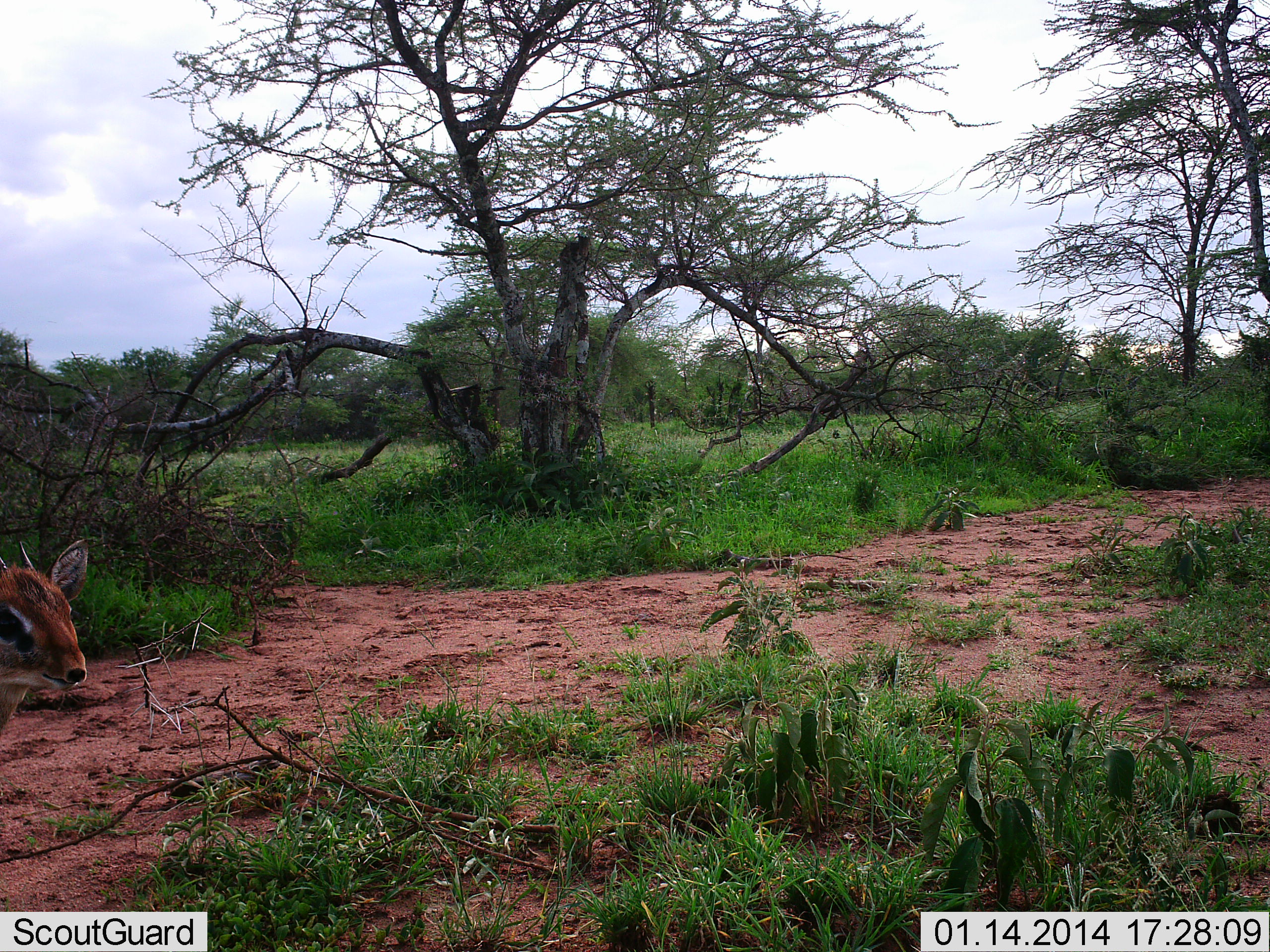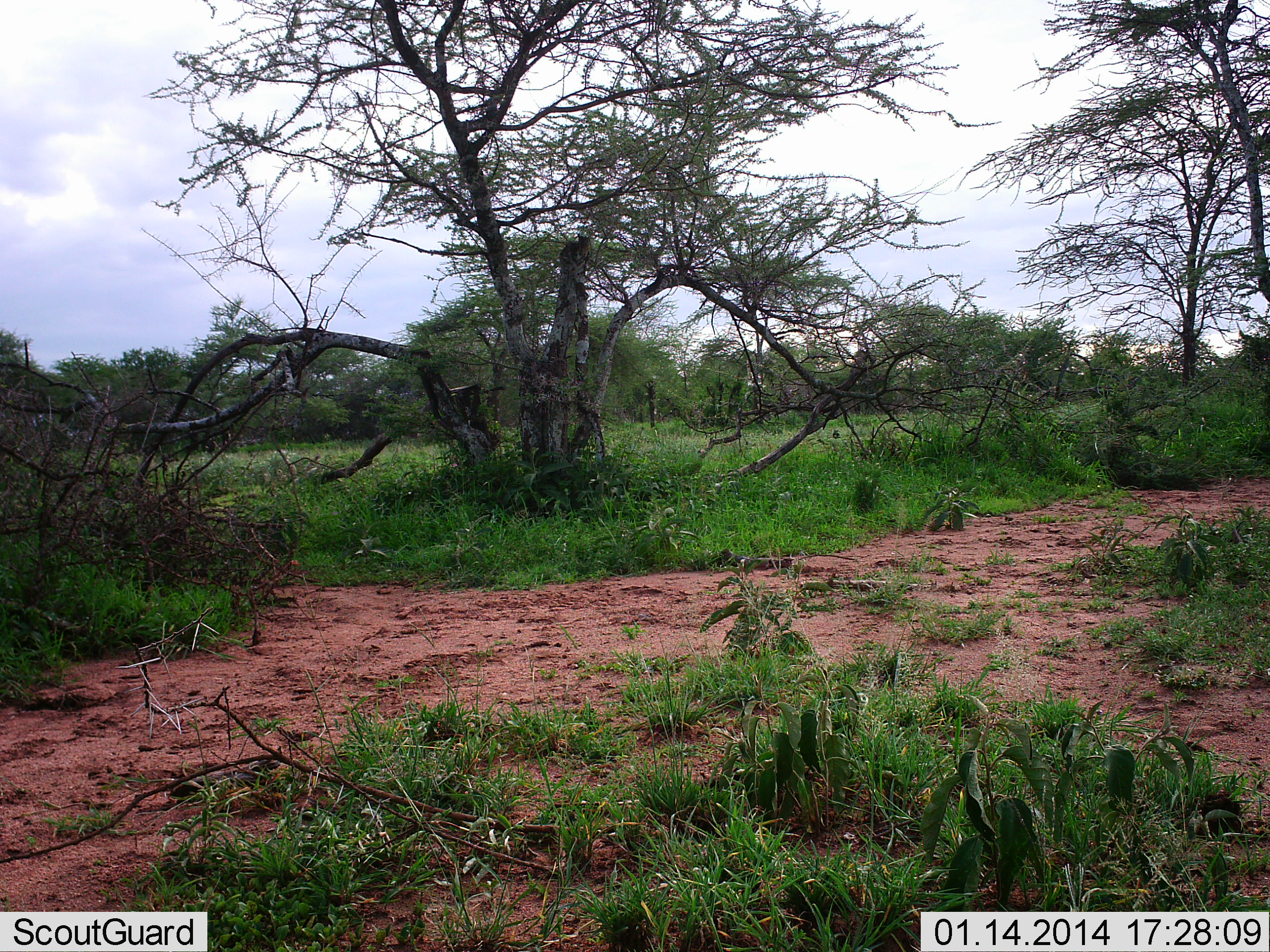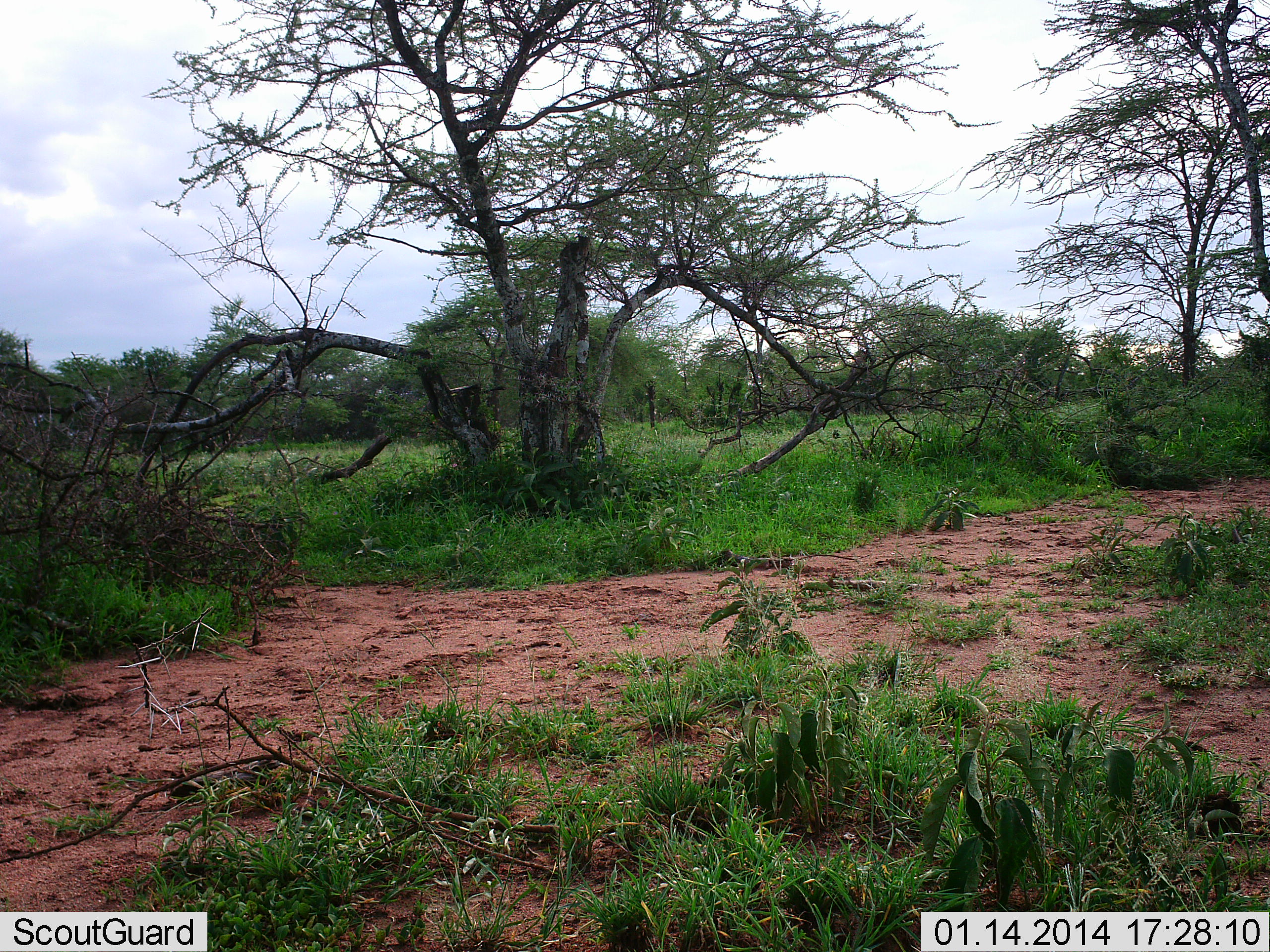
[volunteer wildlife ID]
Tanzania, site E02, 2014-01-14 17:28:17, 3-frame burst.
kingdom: Animalia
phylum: Chordata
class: Mammalia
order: Artiodactyla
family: Bovidae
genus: Madoqua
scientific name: Madoqua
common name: dikdik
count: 1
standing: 30%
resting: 0%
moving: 60%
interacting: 10%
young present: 0%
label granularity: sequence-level